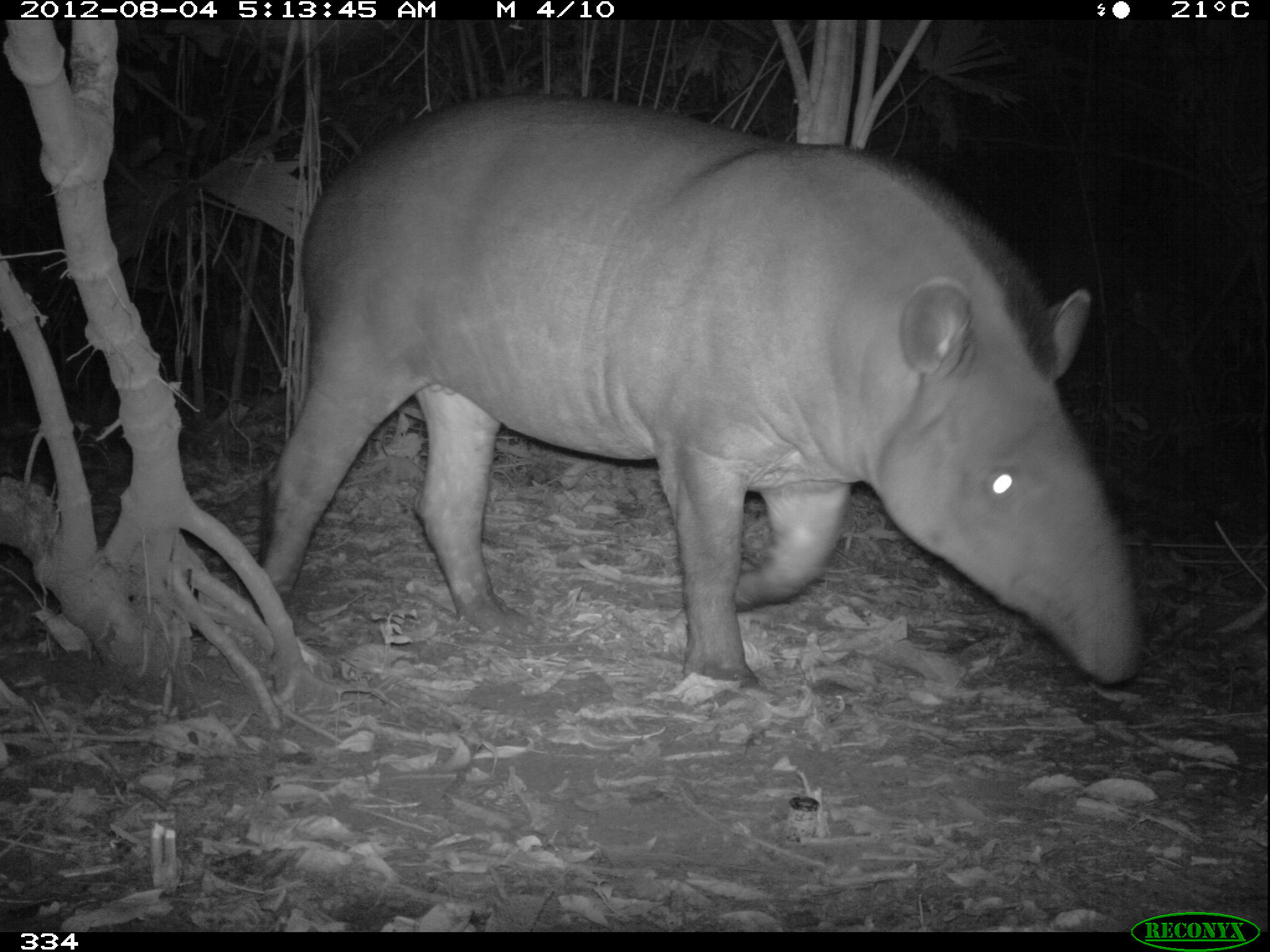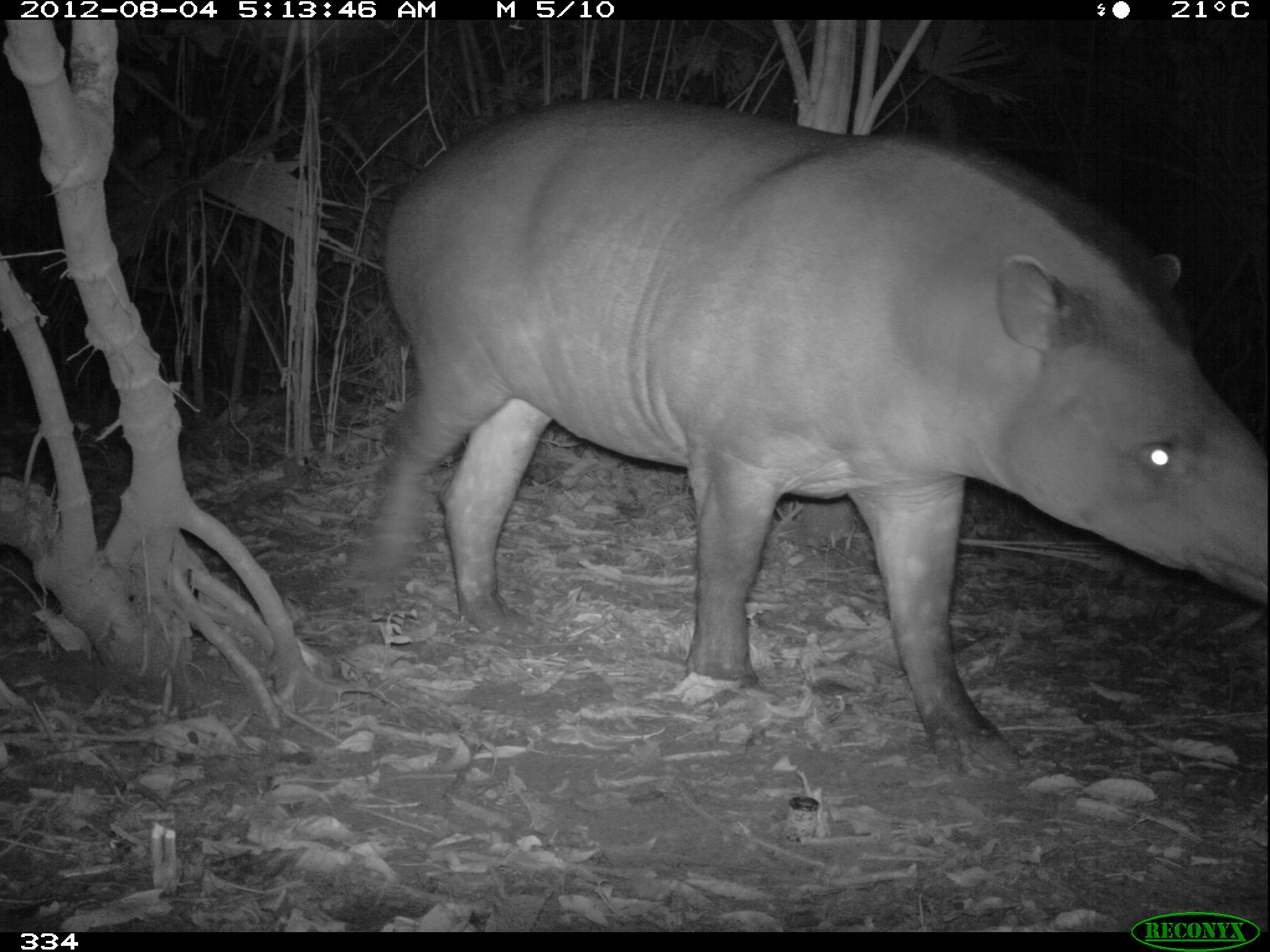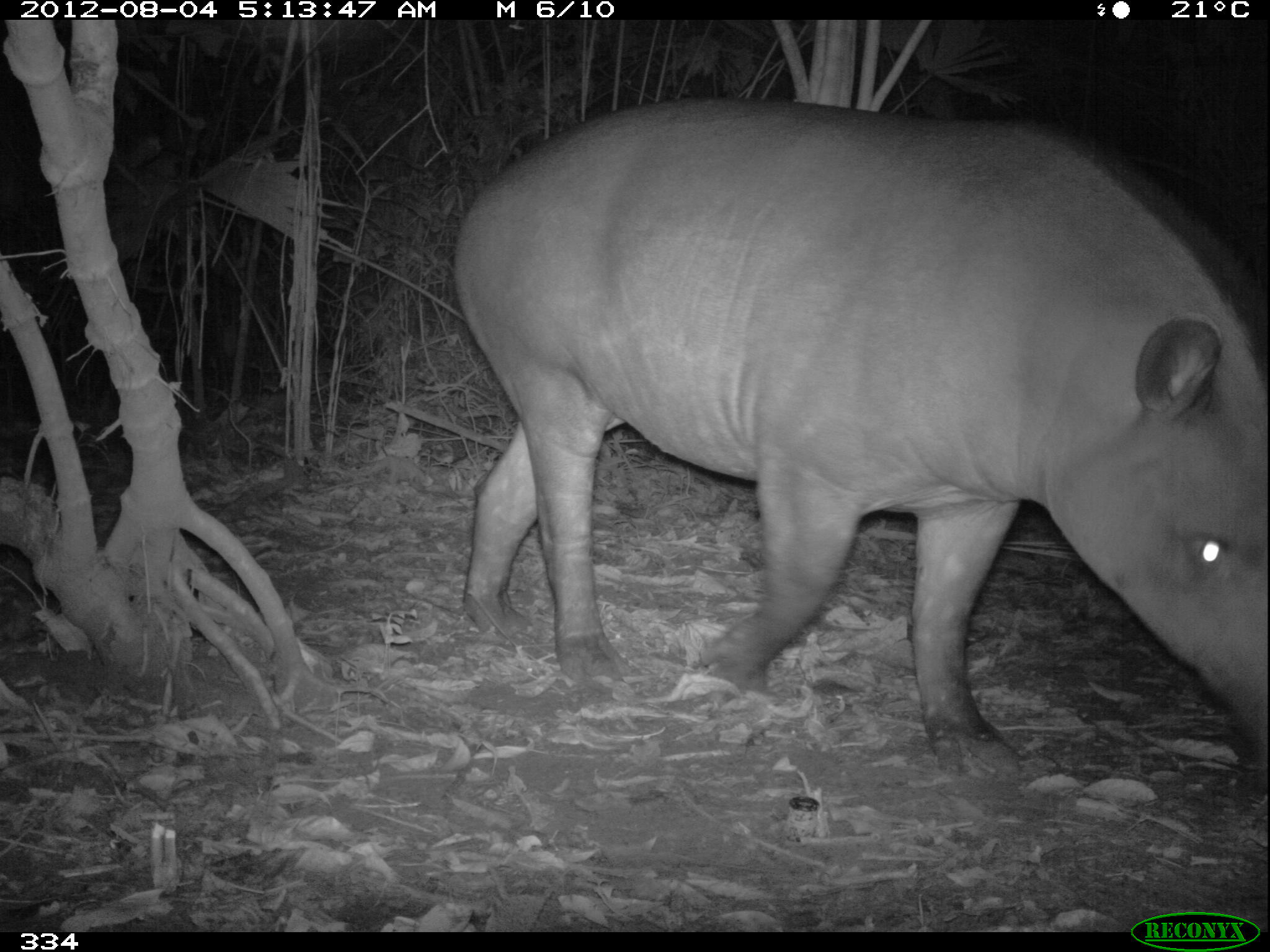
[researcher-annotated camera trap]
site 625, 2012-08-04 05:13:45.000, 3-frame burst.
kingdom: Animalia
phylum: Chordata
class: Mammalia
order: Perissodactyla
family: Tapiridae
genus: Tapirus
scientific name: Tapirus terrestris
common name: south american tapir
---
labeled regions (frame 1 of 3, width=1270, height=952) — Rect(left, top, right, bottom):
tapirus terrestris: Rect(240, 87, 1146, 689)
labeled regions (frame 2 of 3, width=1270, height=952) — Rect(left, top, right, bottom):
tapirus terrestris: Rect(342, 90, 1269, 780)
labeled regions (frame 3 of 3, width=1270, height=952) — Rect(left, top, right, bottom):
tapirus terrestris: Rect(446, 91, 1267, 785)